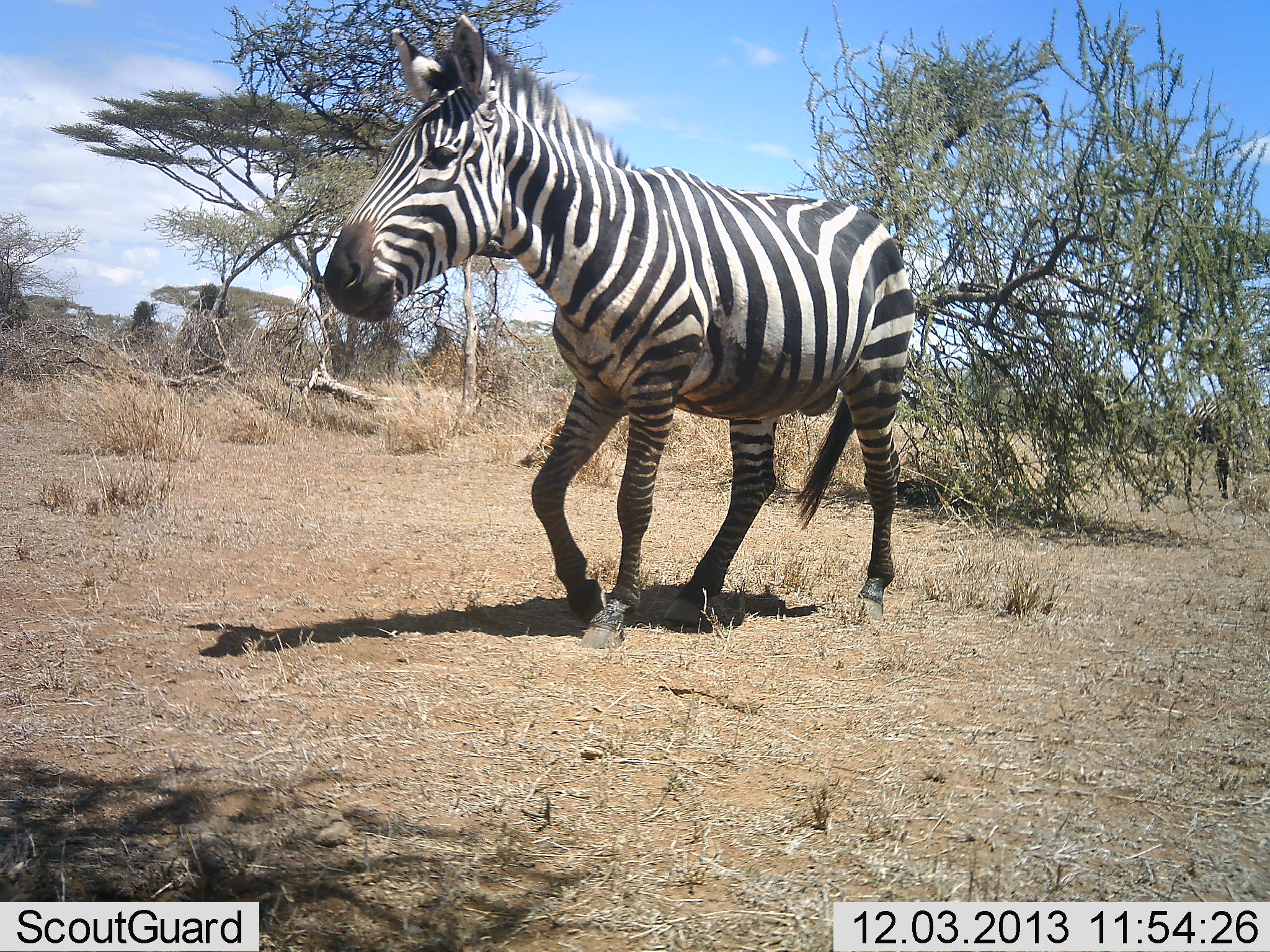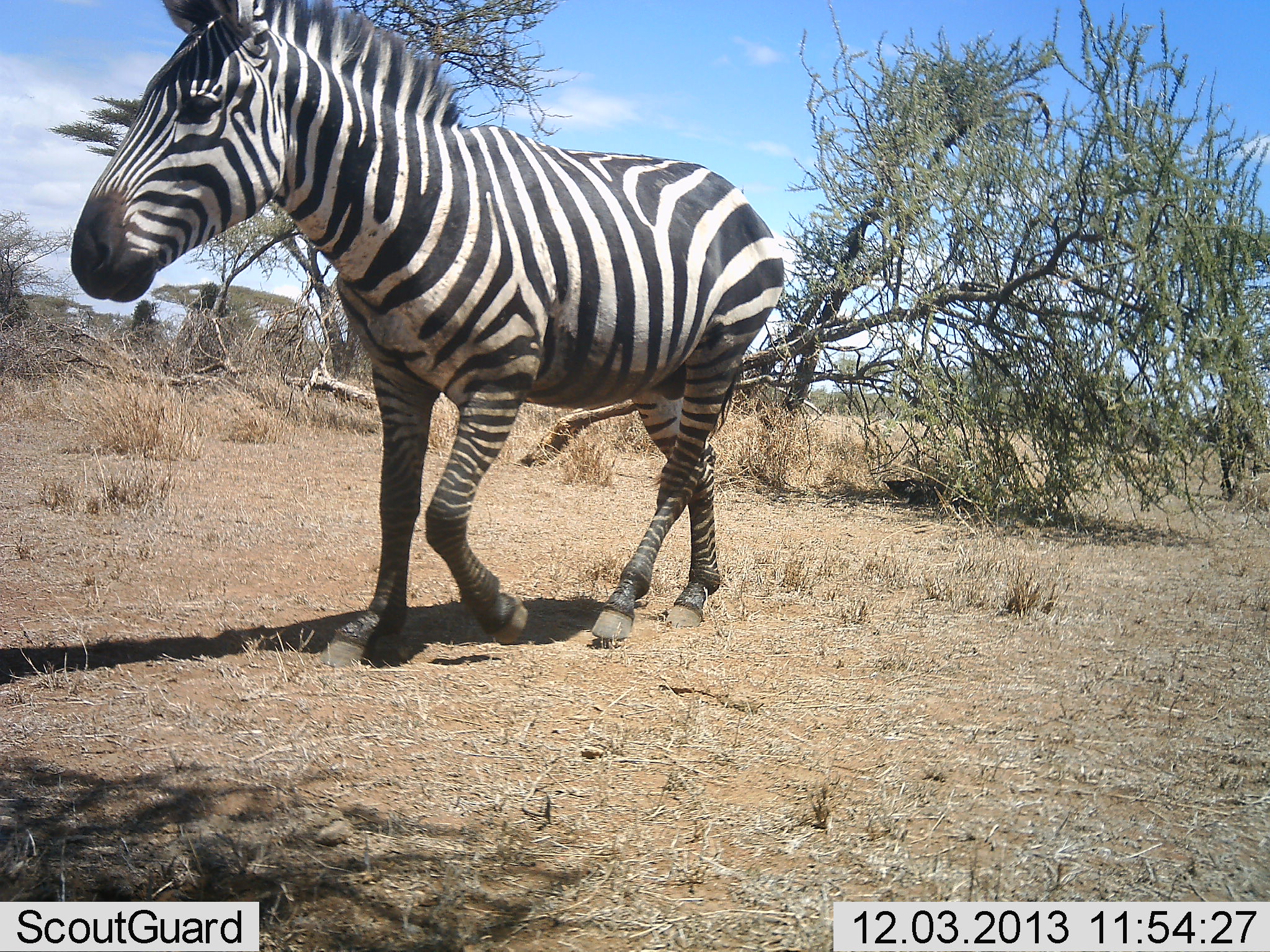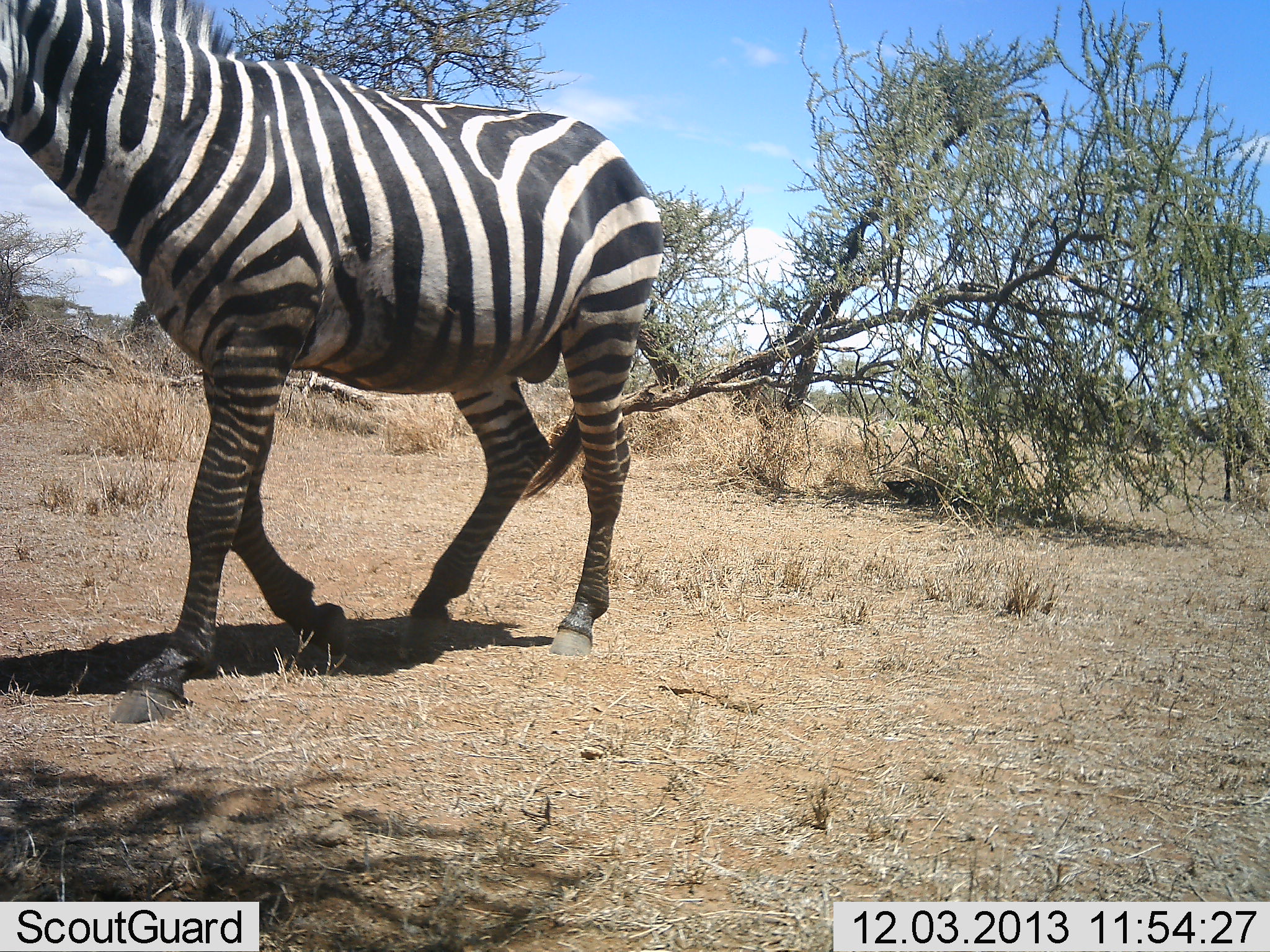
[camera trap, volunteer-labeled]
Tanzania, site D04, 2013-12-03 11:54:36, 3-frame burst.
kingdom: Animalia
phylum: Chordata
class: Mammalia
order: Perissodactyla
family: Equidae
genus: Equus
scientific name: Equus quagga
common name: plains zebra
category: zebra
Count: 1.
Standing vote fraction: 0%.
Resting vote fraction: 0%.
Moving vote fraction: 100%.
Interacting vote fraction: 0%.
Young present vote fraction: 0%.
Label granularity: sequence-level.